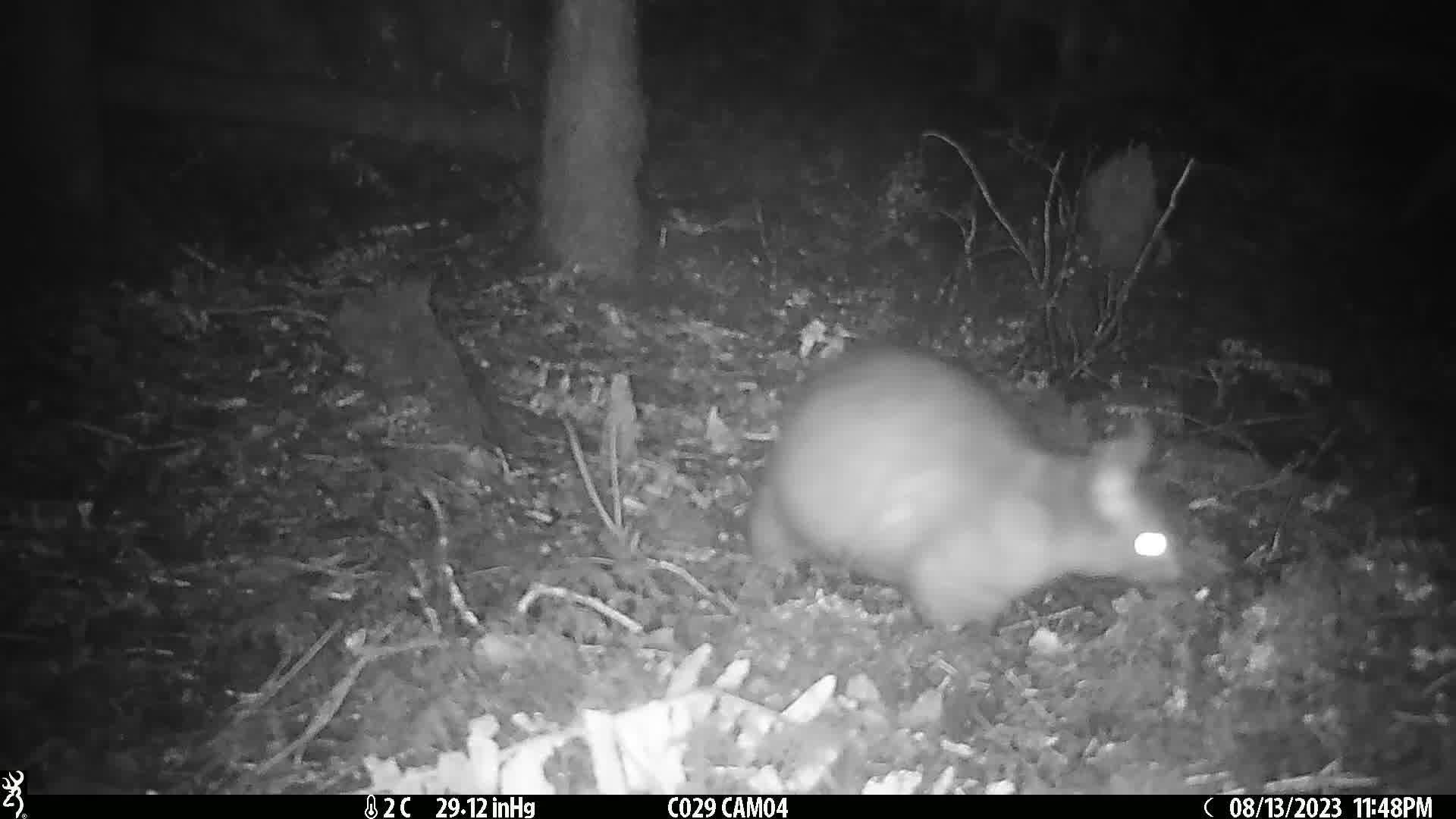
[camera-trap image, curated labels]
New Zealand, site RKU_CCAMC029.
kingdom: Animalia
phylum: Chordata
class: Mammalia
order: Diprotodontia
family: Phalangeridae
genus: Trichosurus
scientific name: Trichosurus vulpecula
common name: common brushtail possum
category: possum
Possum (common brushtail possum) (Trichosurus vulpecula).